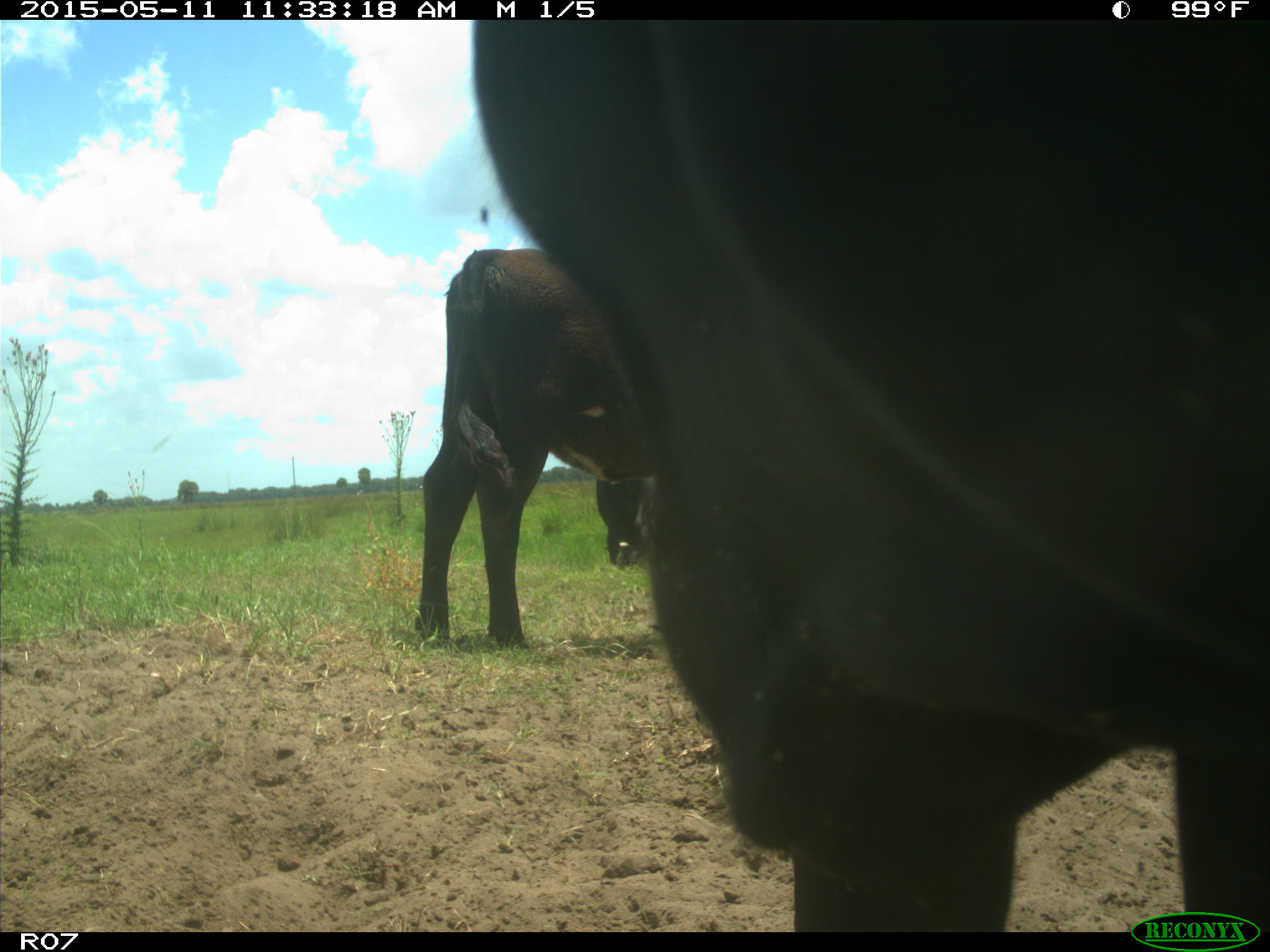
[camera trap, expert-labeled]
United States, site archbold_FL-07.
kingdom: Animalia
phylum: Chordata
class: Mammalia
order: Artiodactyla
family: Bovidae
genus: Bos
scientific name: Bos taurus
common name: domestic cow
Bos taurus (domestic cow).